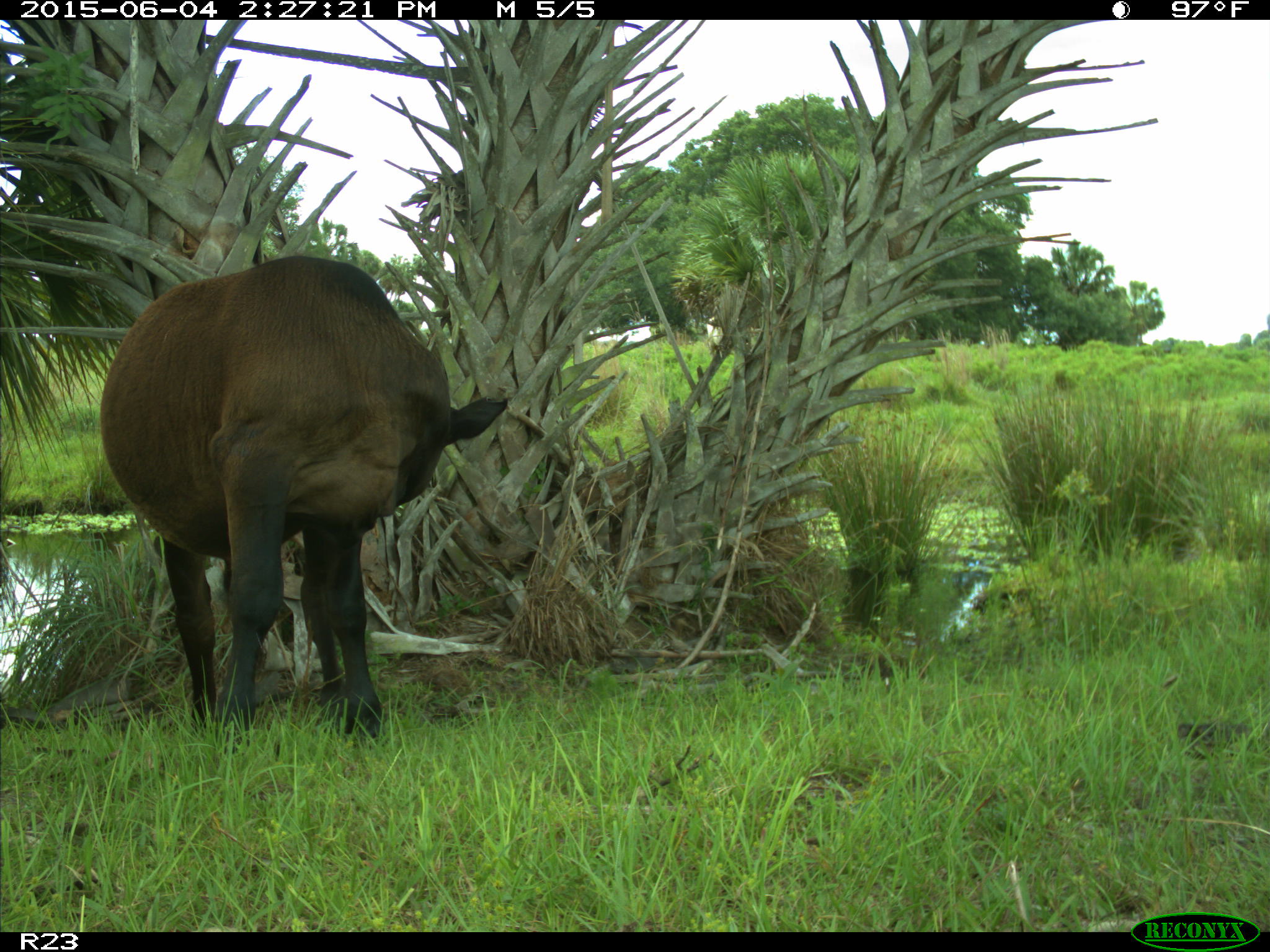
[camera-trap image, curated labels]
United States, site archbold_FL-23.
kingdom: Animalia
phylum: Chordata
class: Mammalia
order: Artiodactyla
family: Bovidae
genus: Bos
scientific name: Bos taurus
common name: domestic cow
Bos taurus (domestic cow).